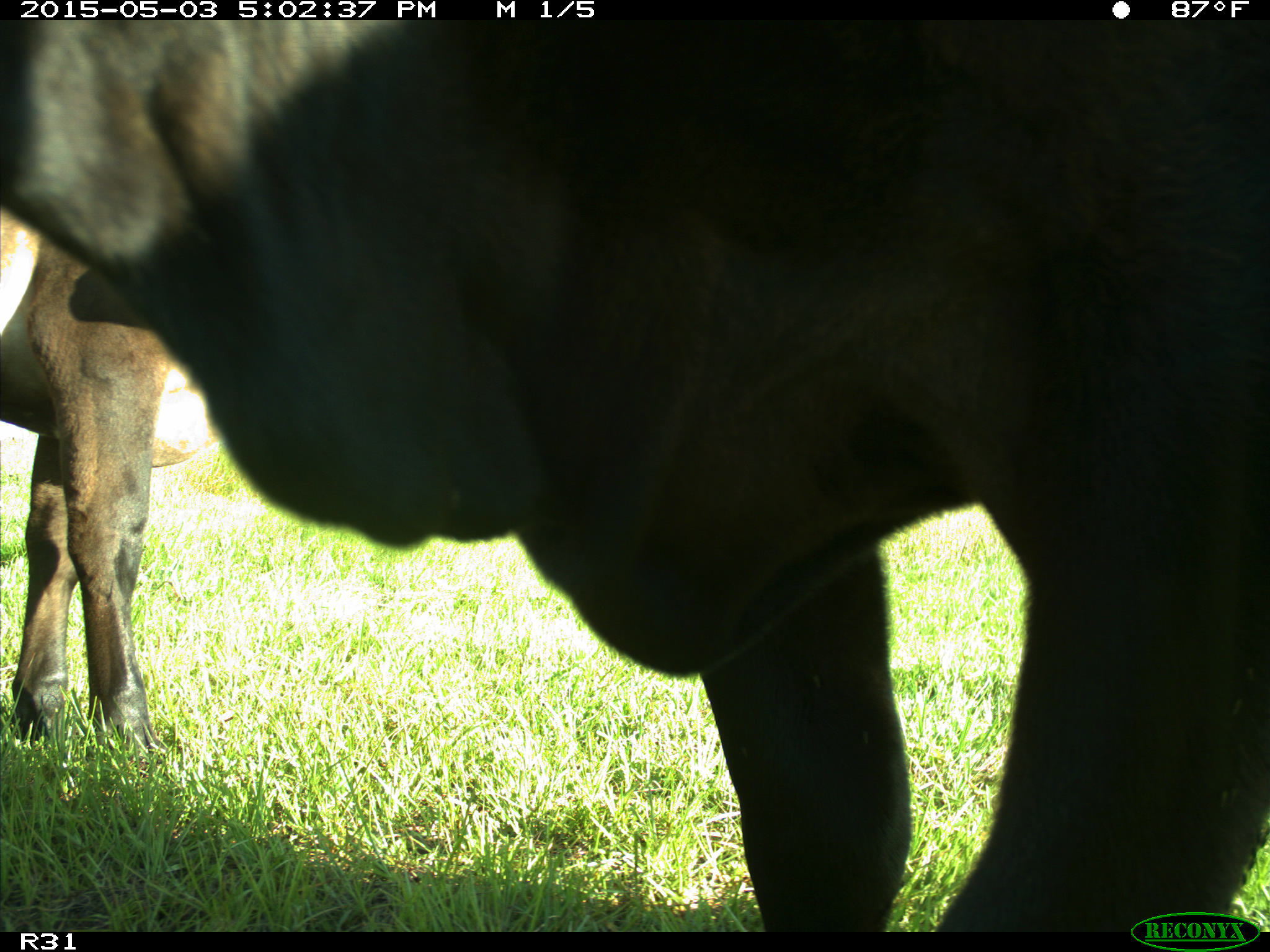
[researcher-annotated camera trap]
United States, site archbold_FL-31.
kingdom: Animalia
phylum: Chordata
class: Mammalia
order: Artiodactyla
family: Bovidae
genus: Bos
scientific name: Bos taurus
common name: domestic cow